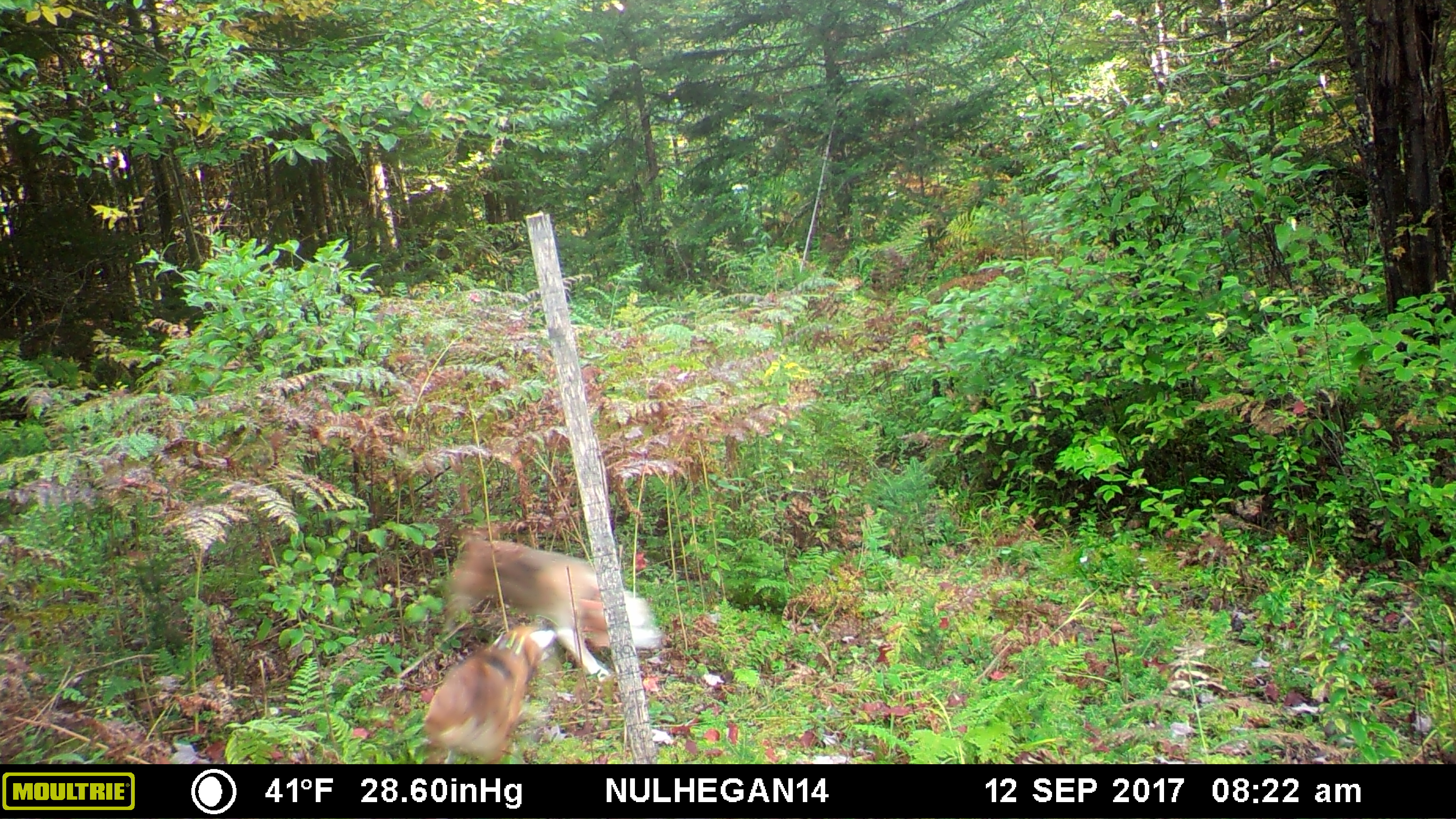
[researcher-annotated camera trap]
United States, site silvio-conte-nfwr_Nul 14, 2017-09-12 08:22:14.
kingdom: Animalia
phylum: Chordata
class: Mammalia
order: Carnivora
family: Canidae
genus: Canis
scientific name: Canis familiaris familiaris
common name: domestic dog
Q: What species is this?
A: Domestic dog (Canis familiaris familiaris).